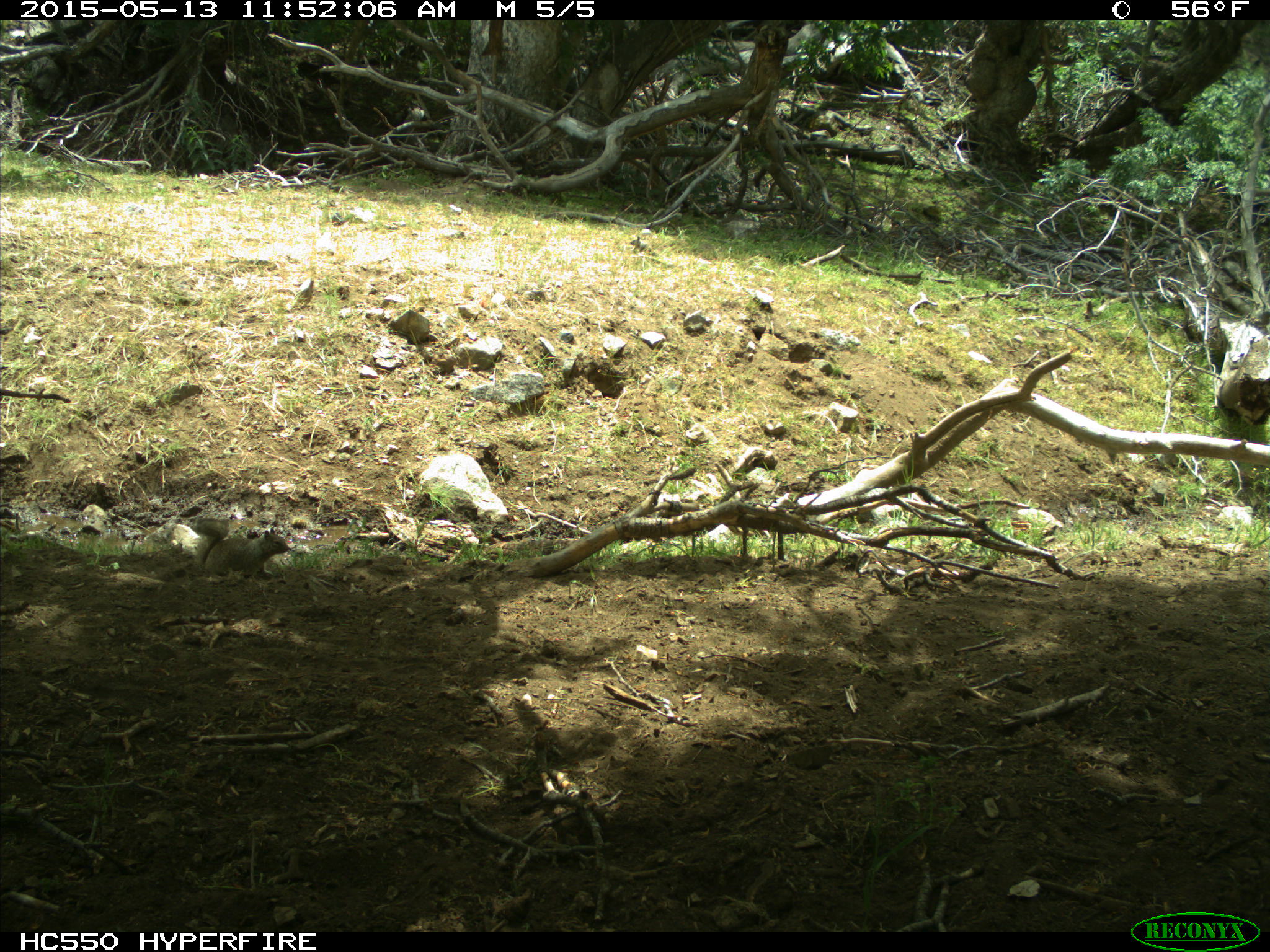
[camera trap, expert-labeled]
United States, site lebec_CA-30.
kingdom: Animalia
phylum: Chordata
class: Mammalia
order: Rodentia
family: Sciuridae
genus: Otospermophilus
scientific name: Otospermophilus beecheyi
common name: california ground squirrel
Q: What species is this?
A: Otospermophilus beecheyi (california ground squirrel).